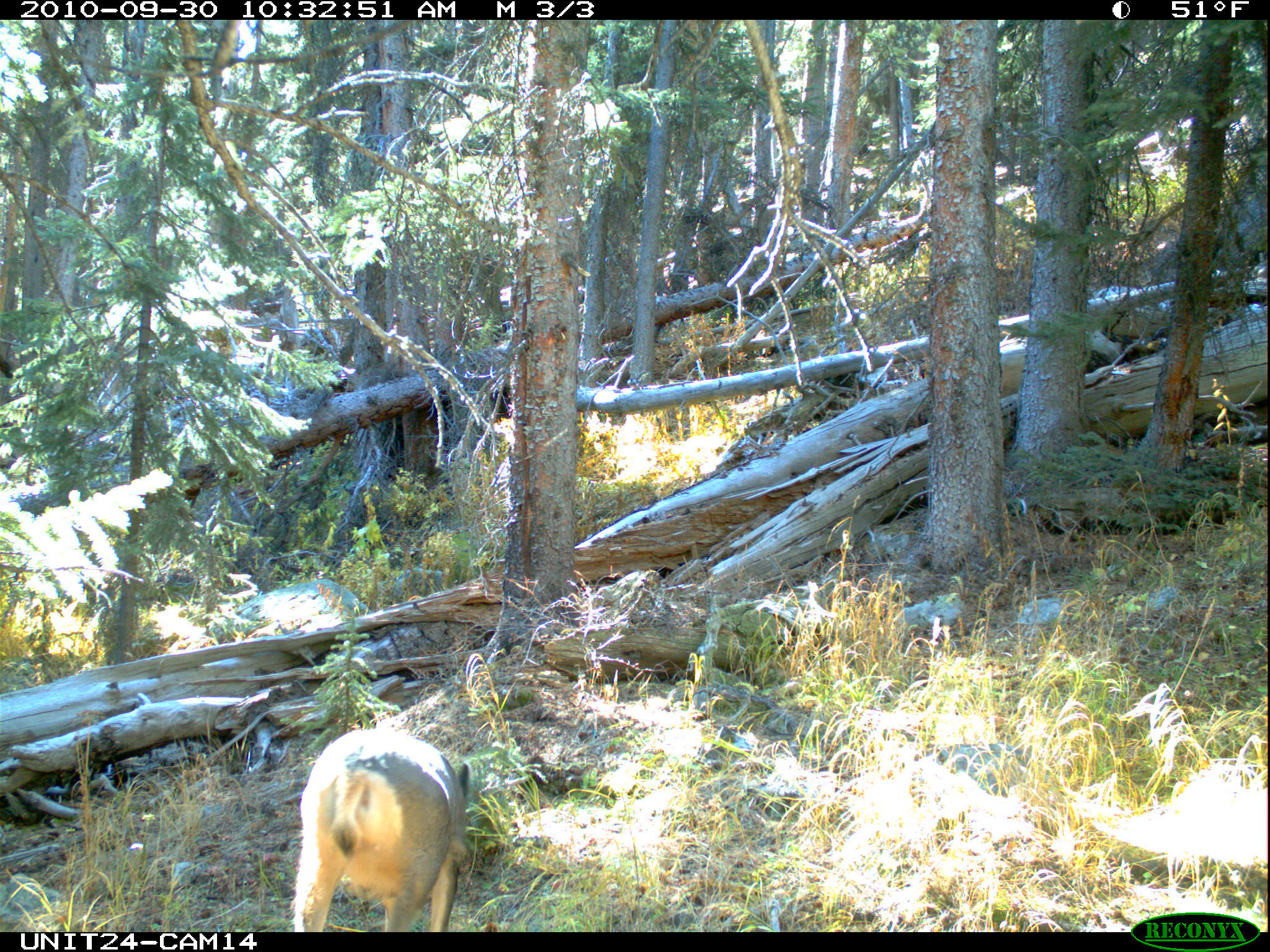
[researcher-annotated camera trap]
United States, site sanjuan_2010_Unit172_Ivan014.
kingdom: Animalia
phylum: Chordata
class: Mammalia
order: Artiodactyla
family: Cervidae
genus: Odocoileus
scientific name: Odocoileus hemionus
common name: mule deer